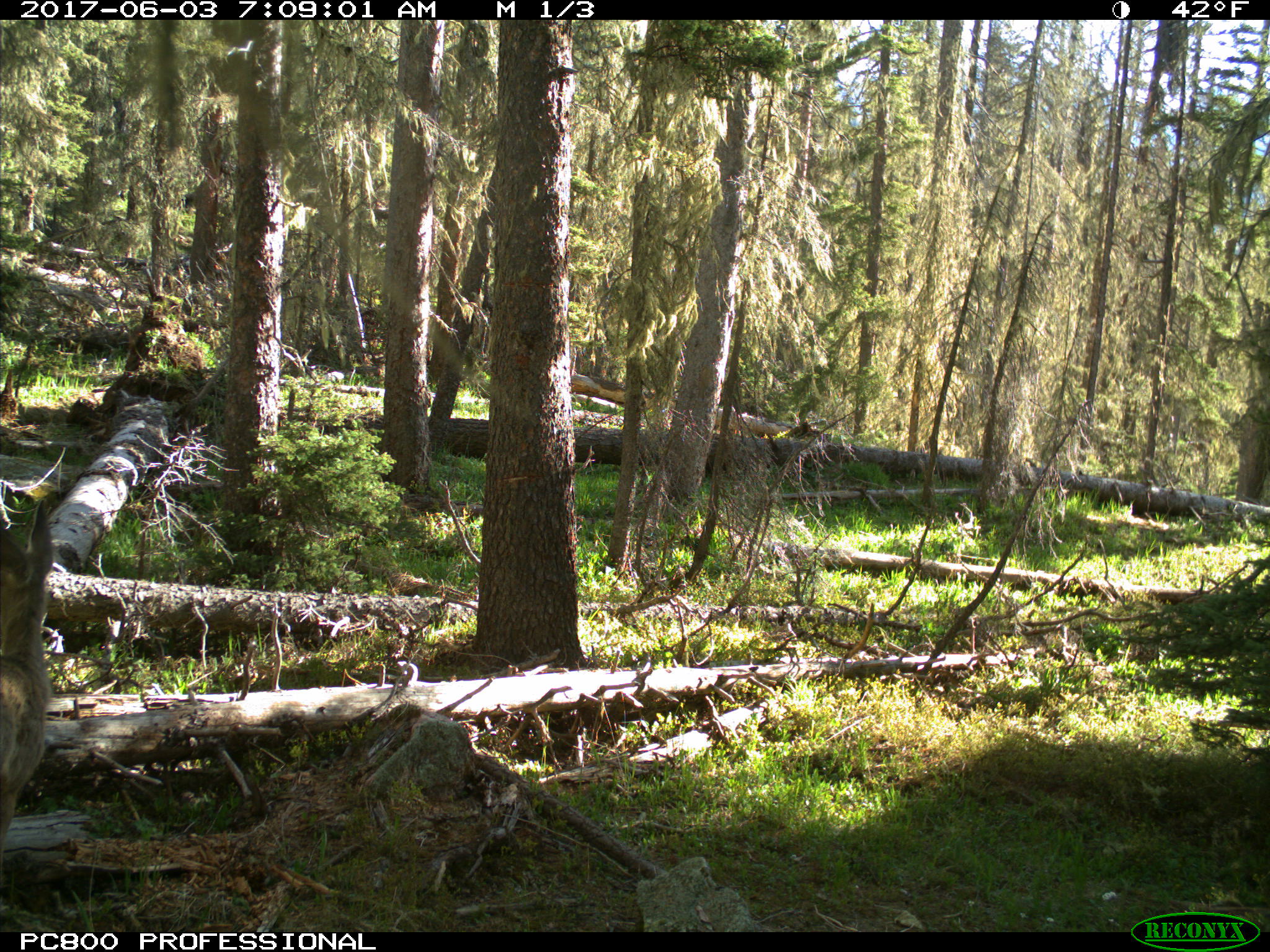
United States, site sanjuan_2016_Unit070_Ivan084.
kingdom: Animalia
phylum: Chordata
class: Mammalia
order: Artiodactyla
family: Cervidae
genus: Odocoileus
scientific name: Odocoileus hemionus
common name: mule deer